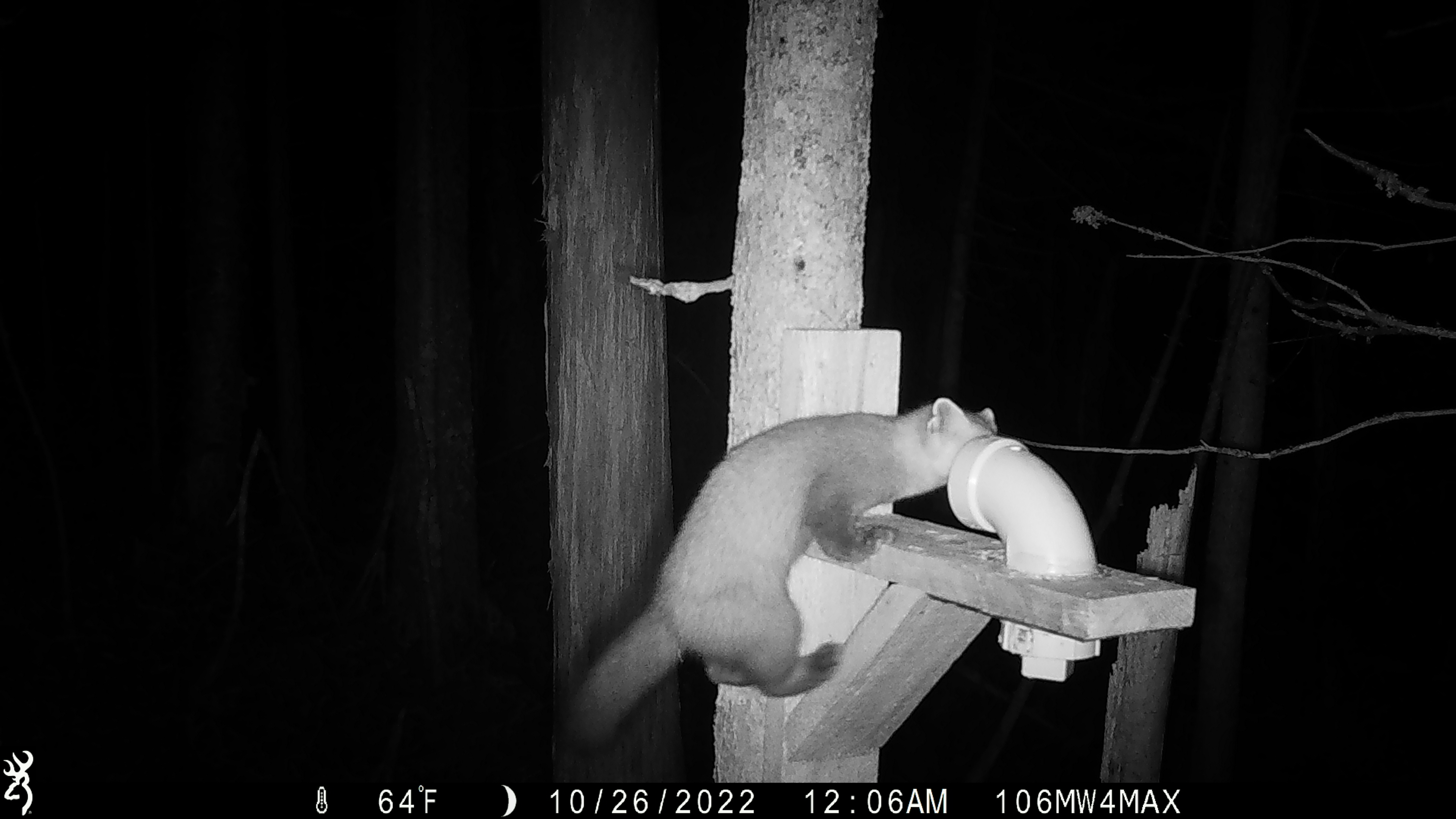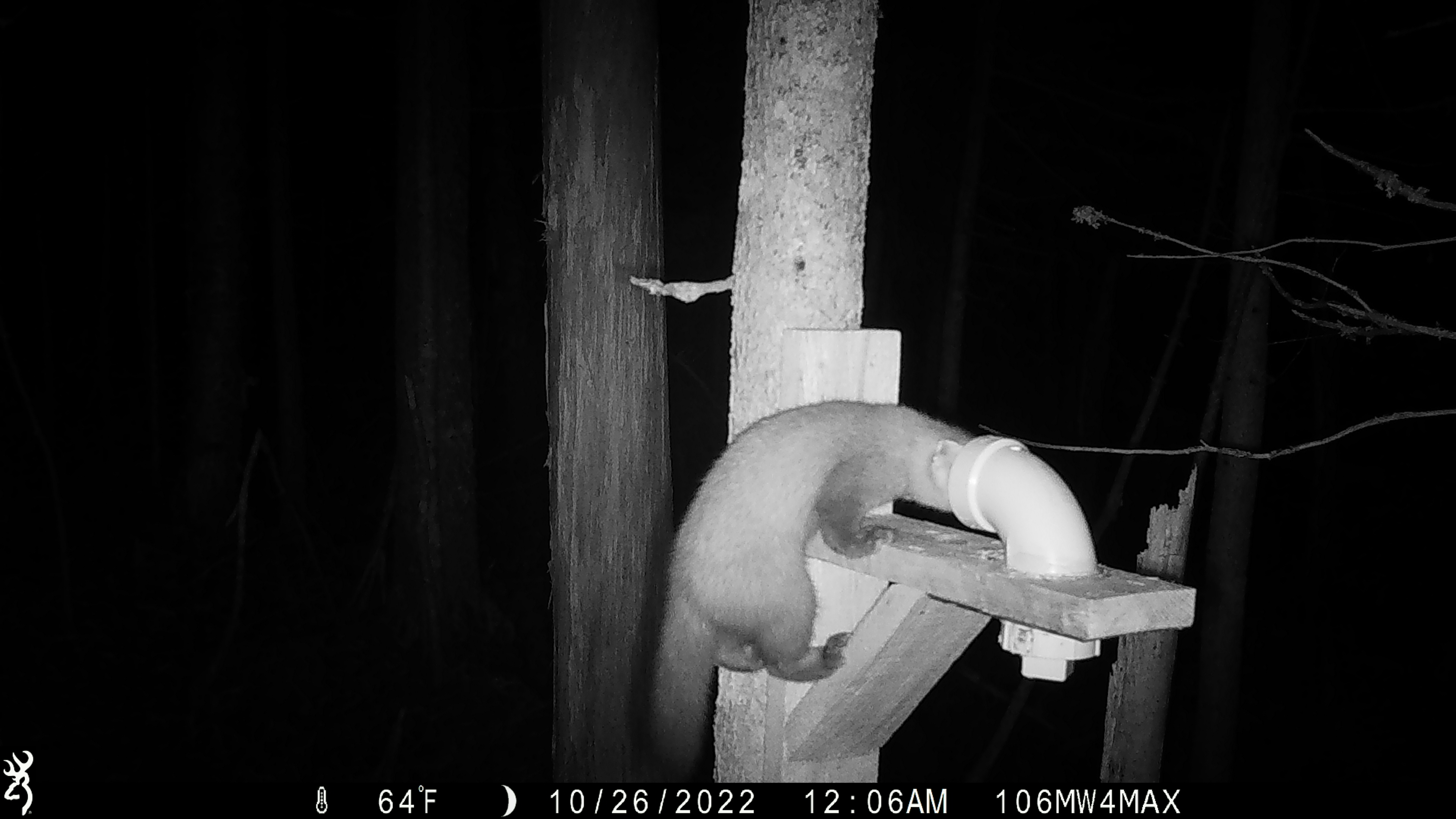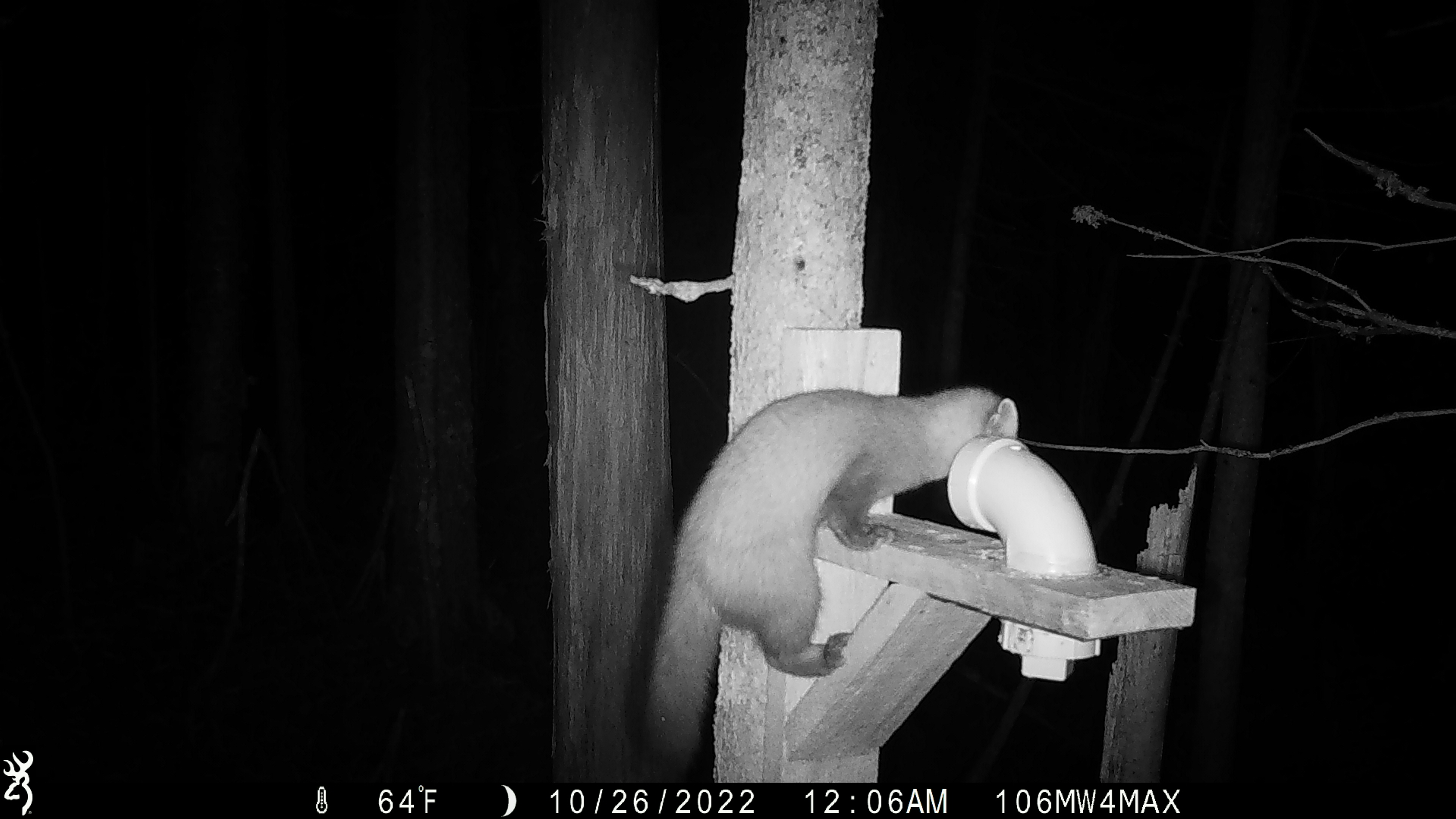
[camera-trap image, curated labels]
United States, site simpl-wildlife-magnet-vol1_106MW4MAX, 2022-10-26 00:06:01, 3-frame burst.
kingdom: Animalia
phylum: Chordata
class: Mammalia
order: Carnivora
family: Mustelidae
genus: Martes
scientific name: Martes americana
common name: american marten